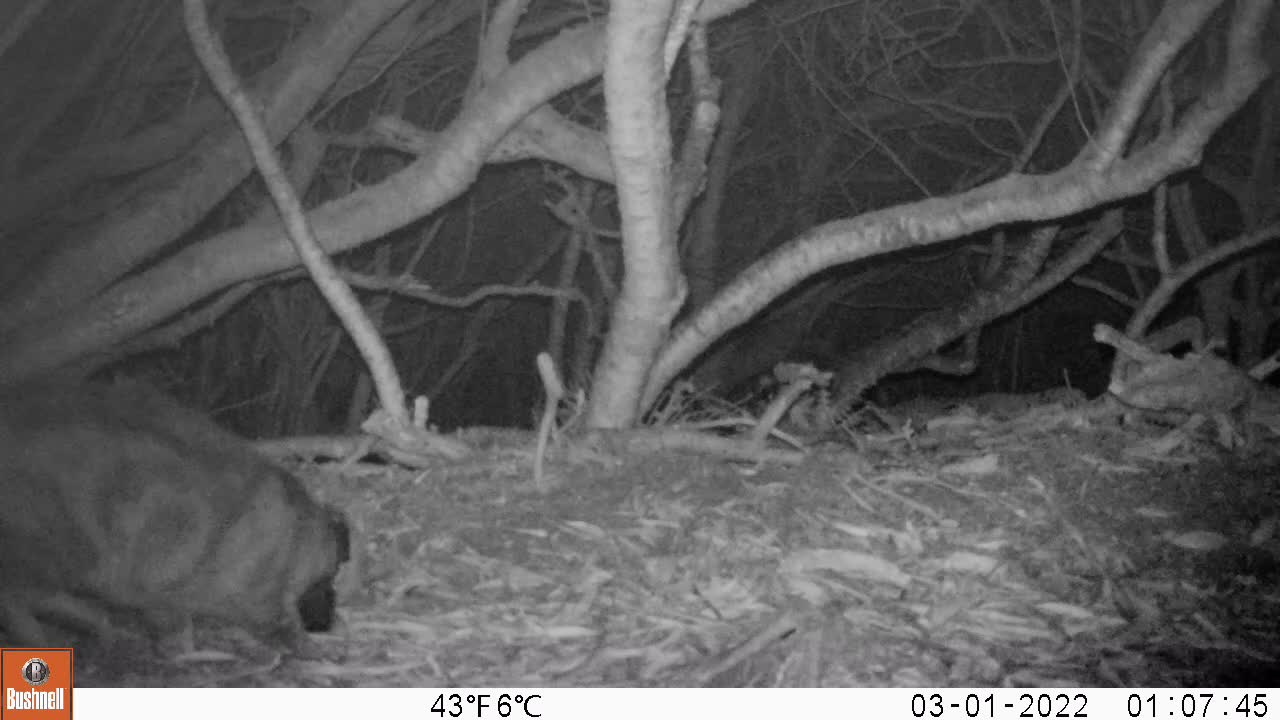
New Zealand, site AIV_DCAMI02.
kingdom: Animalia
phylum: Chordata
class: Mammalia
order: Carnivora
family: Felidae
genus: Felis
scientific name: Felis catus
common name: domestic cat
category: cat